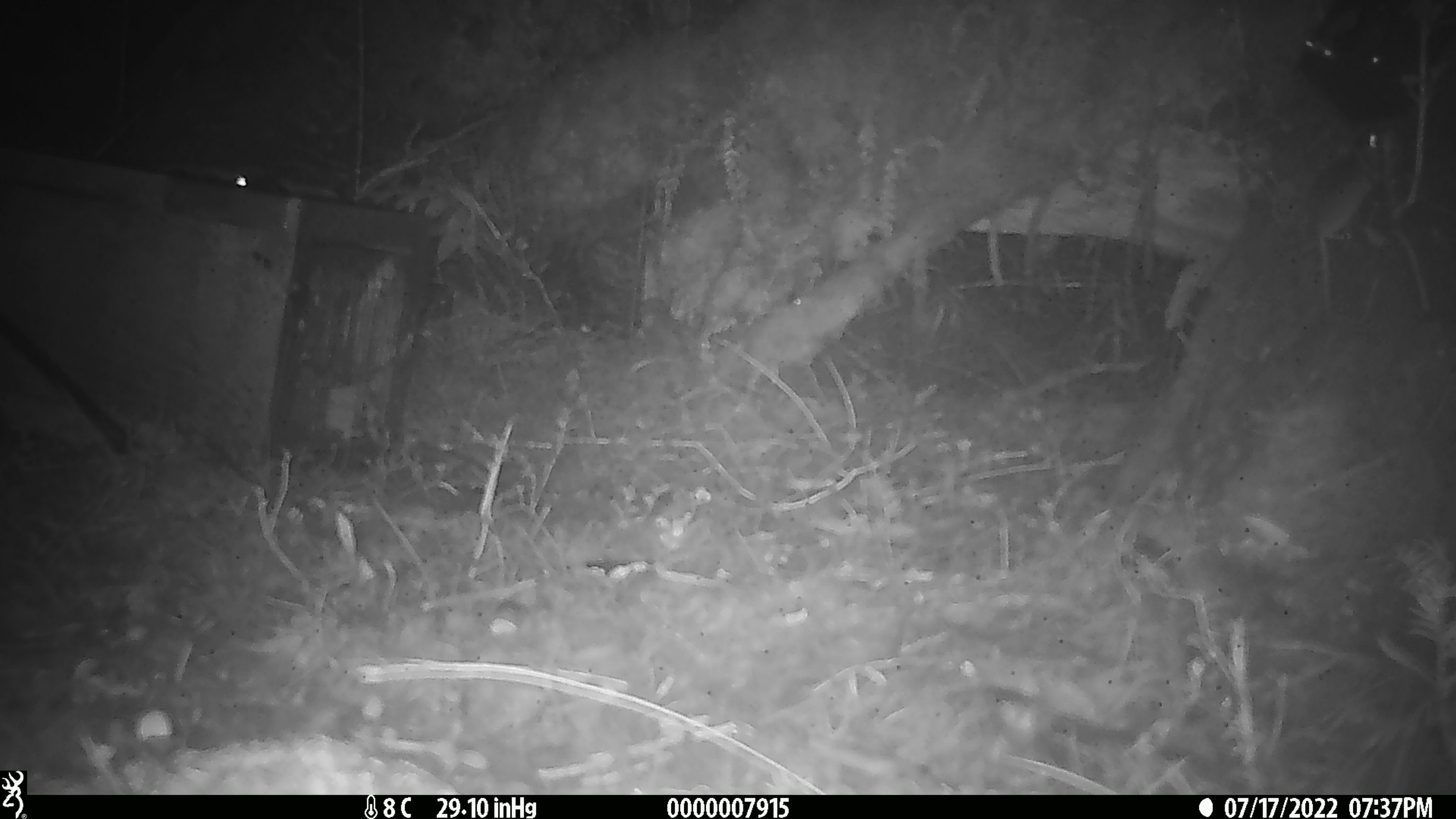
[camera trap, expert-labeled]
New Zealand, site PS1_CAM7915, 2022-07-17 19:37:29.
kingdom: Animalia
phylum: Chordata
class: Mammalia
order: Rodentia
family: Muridae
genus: Mus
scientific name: Mus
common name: mouse